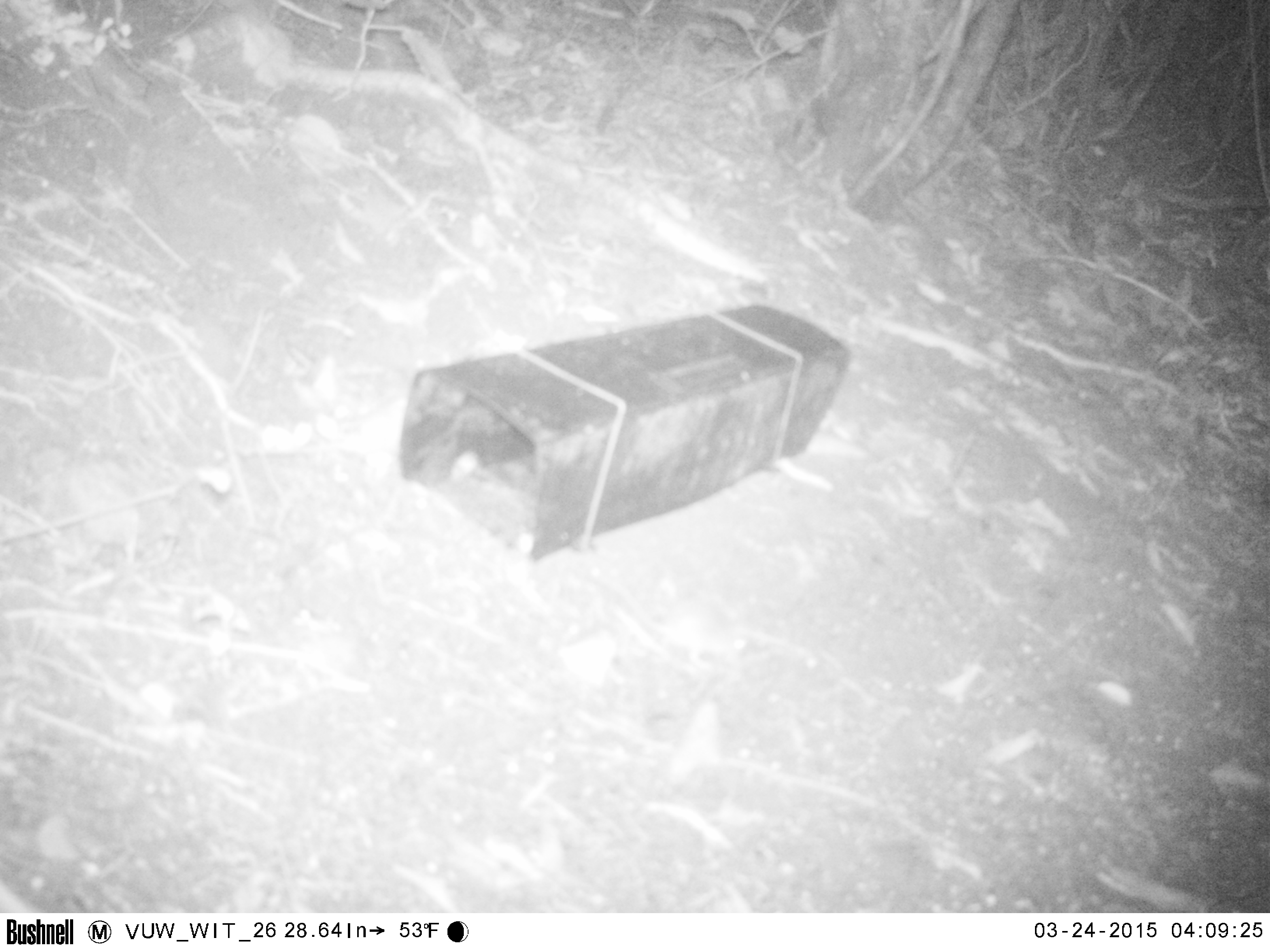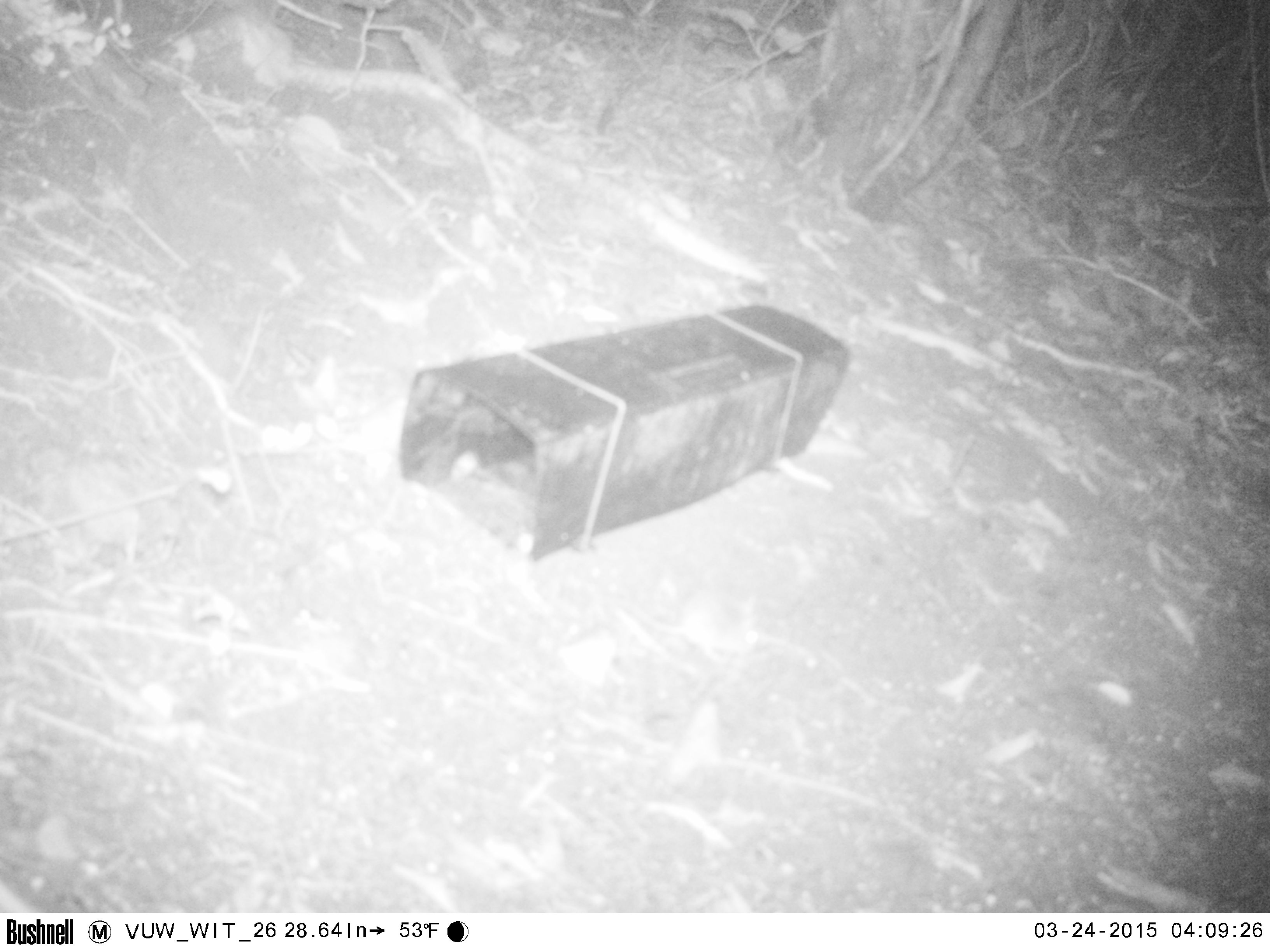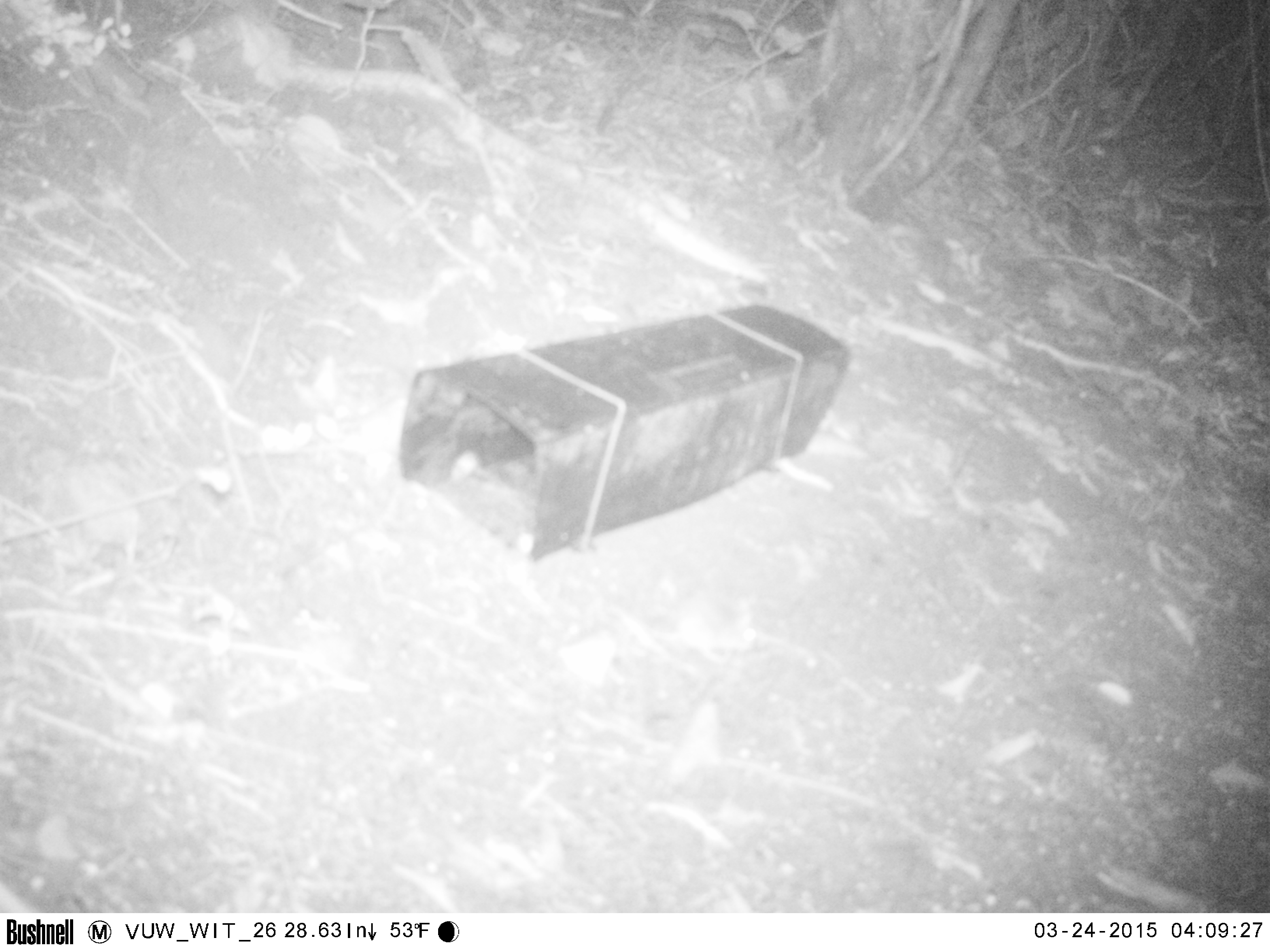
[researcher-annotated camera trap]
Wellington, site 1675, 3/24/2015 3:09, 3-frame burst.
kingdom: Animalia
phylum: Chordata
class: Mammalia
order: Rodentia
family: Muridae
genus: Mus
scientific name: Mus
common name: mouse